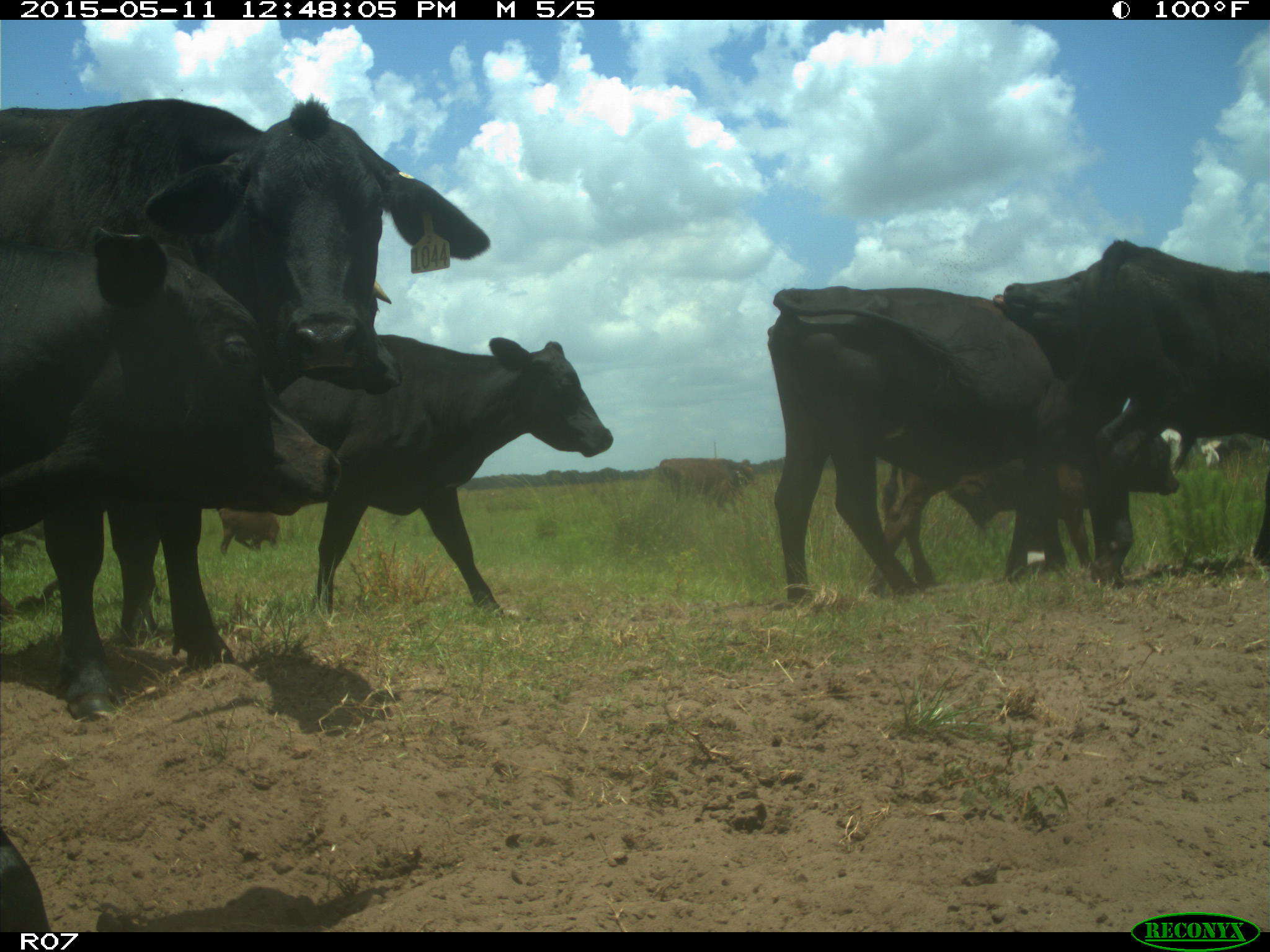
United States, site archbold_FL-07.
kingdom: Animalia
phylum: Chordata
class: Mammalia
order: Artiodactyla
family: Bovidae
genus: Bos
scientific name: Bos taurus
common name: domestic cow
Bos taurus (domestic cow).